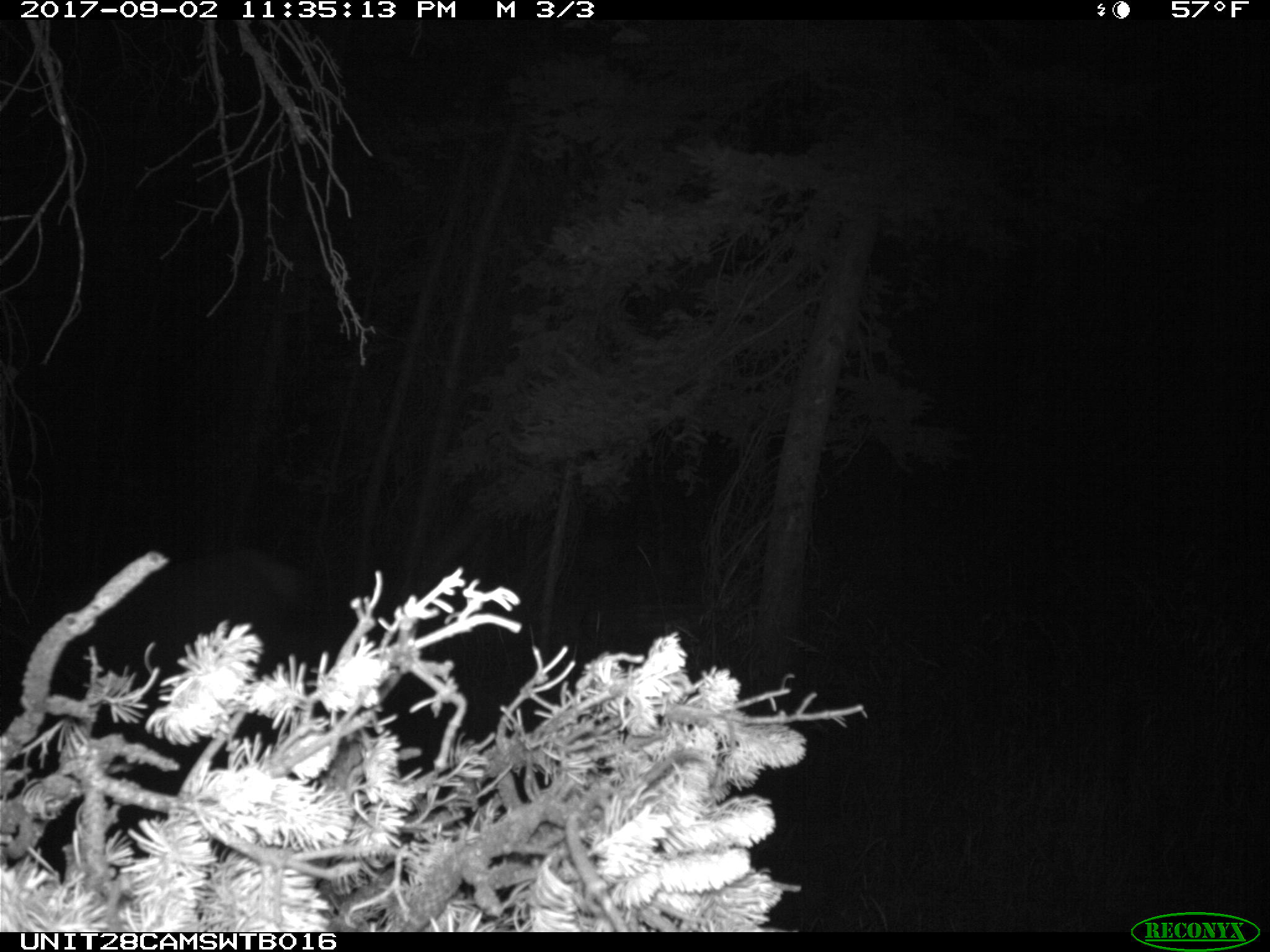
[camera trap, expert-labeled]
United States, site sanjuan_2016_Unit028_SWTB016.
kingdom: Animalia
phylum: Chordata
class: Mammalia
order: Artiodactyla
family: Cervidae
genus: Cervus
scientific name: Cervus elaphus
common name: red deer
Cervus elaphus (red deer).